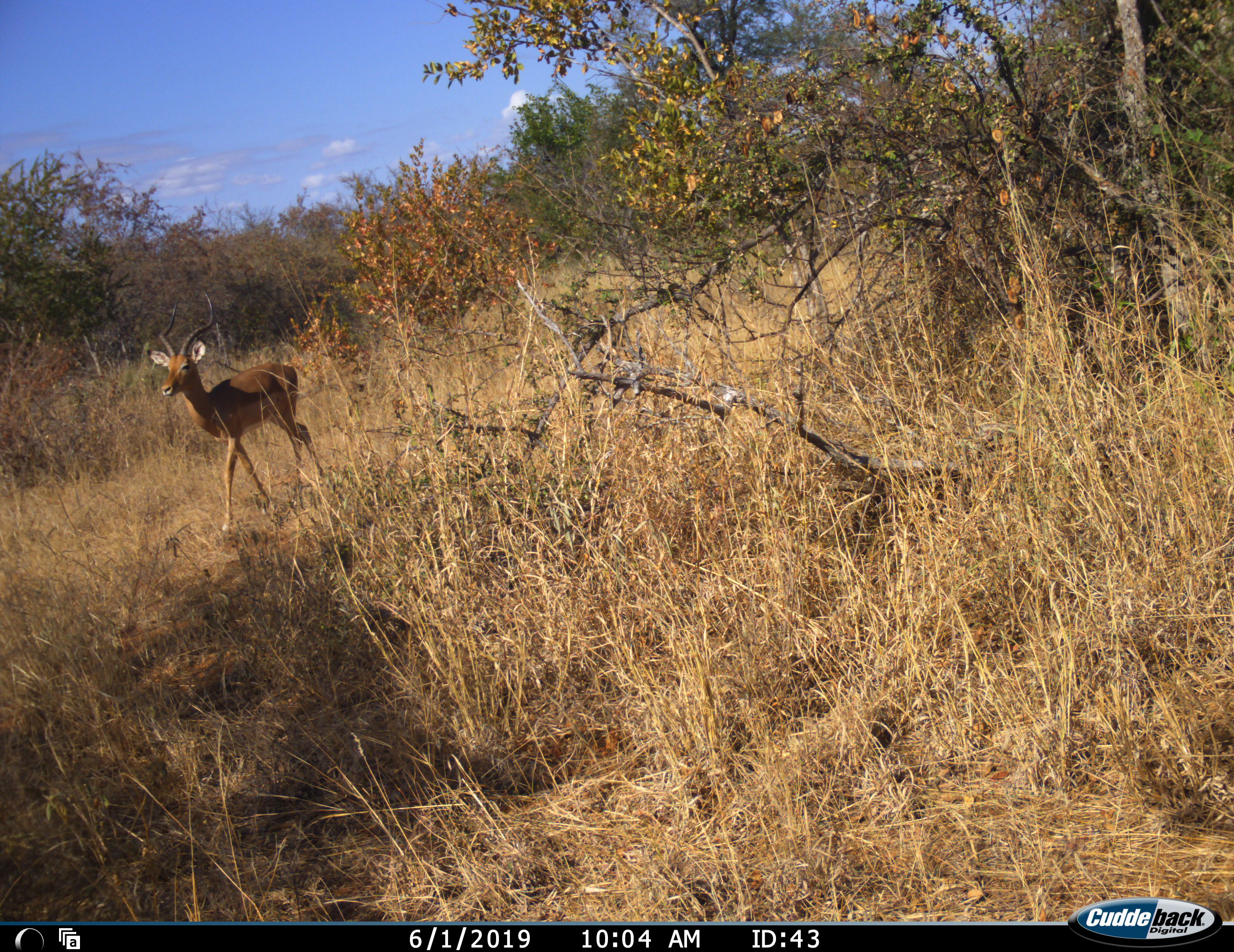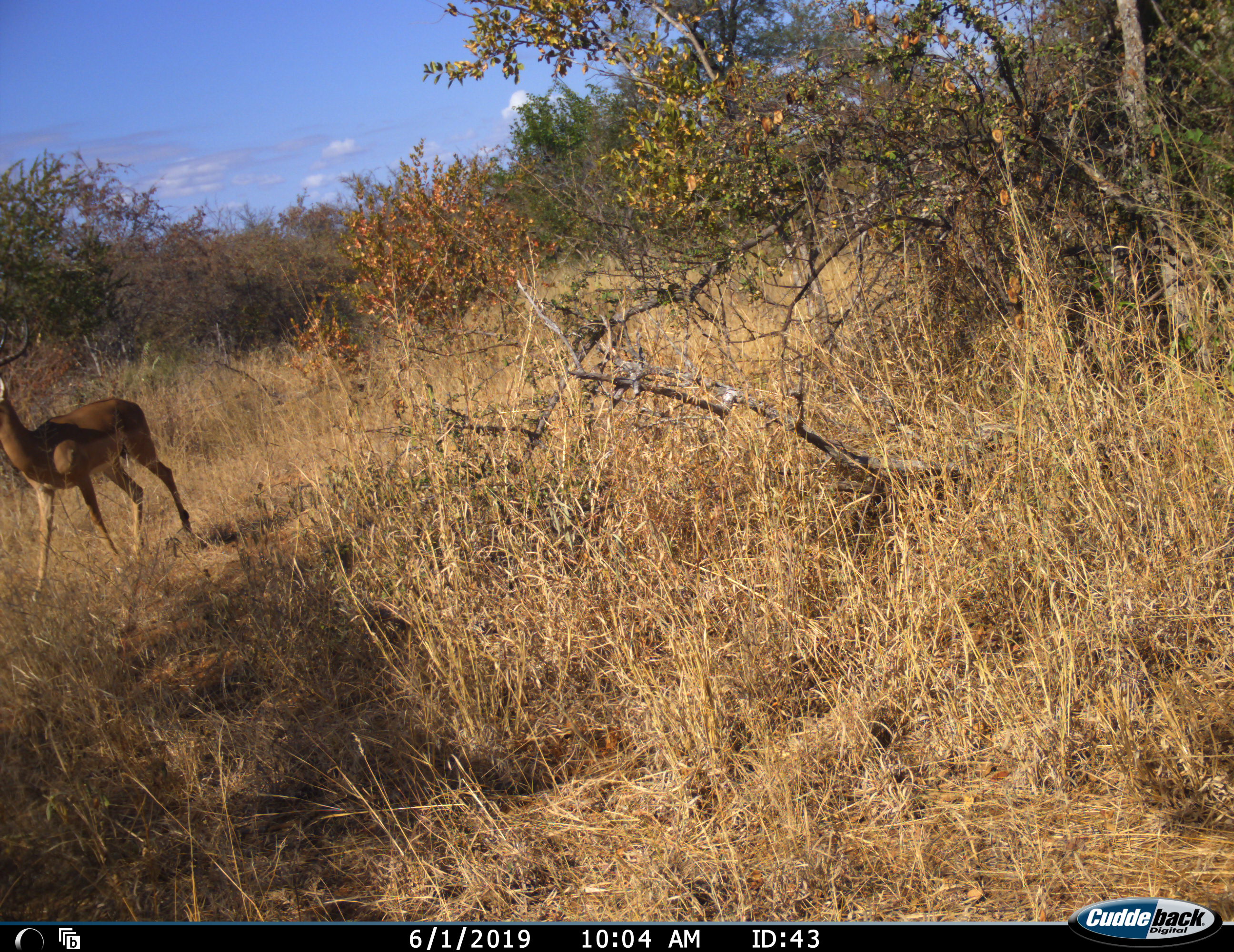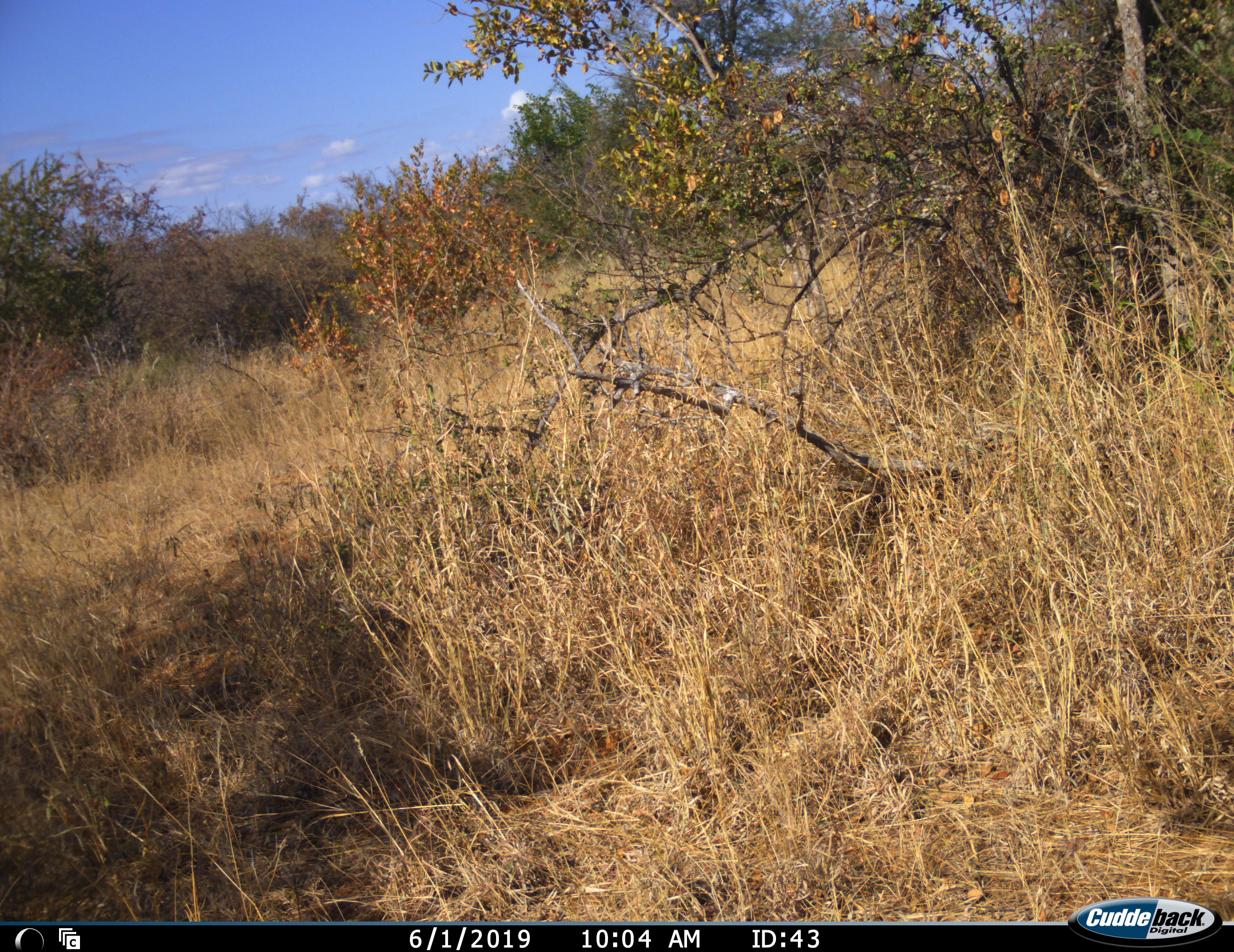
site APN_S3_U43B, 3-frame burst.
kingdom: Animalia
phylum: Chordata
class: Mammalia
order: Artiodactyla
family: Bovidae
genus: Aepyceros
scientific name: Aepyceros melampus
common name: impala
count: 1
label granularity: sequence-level